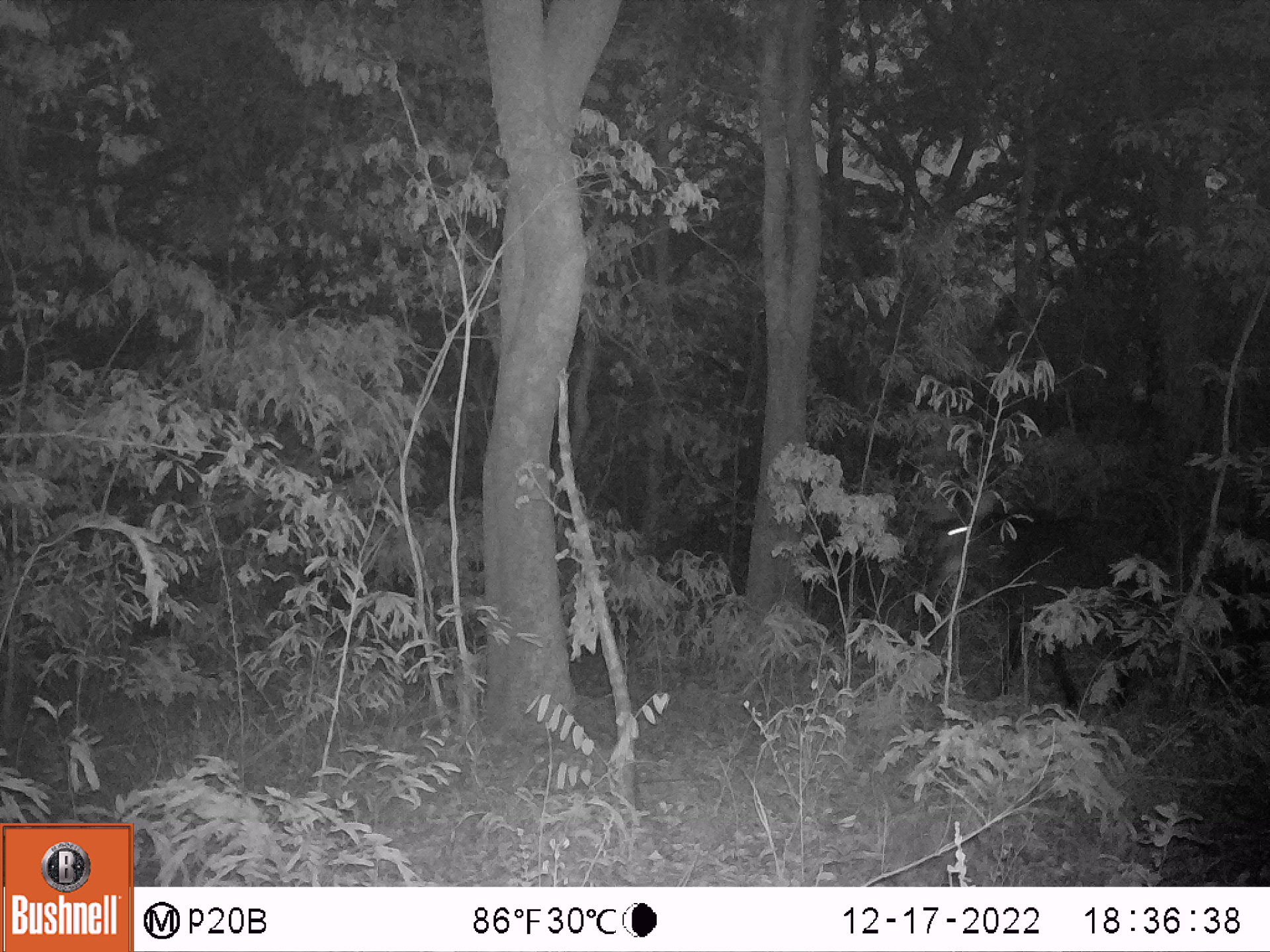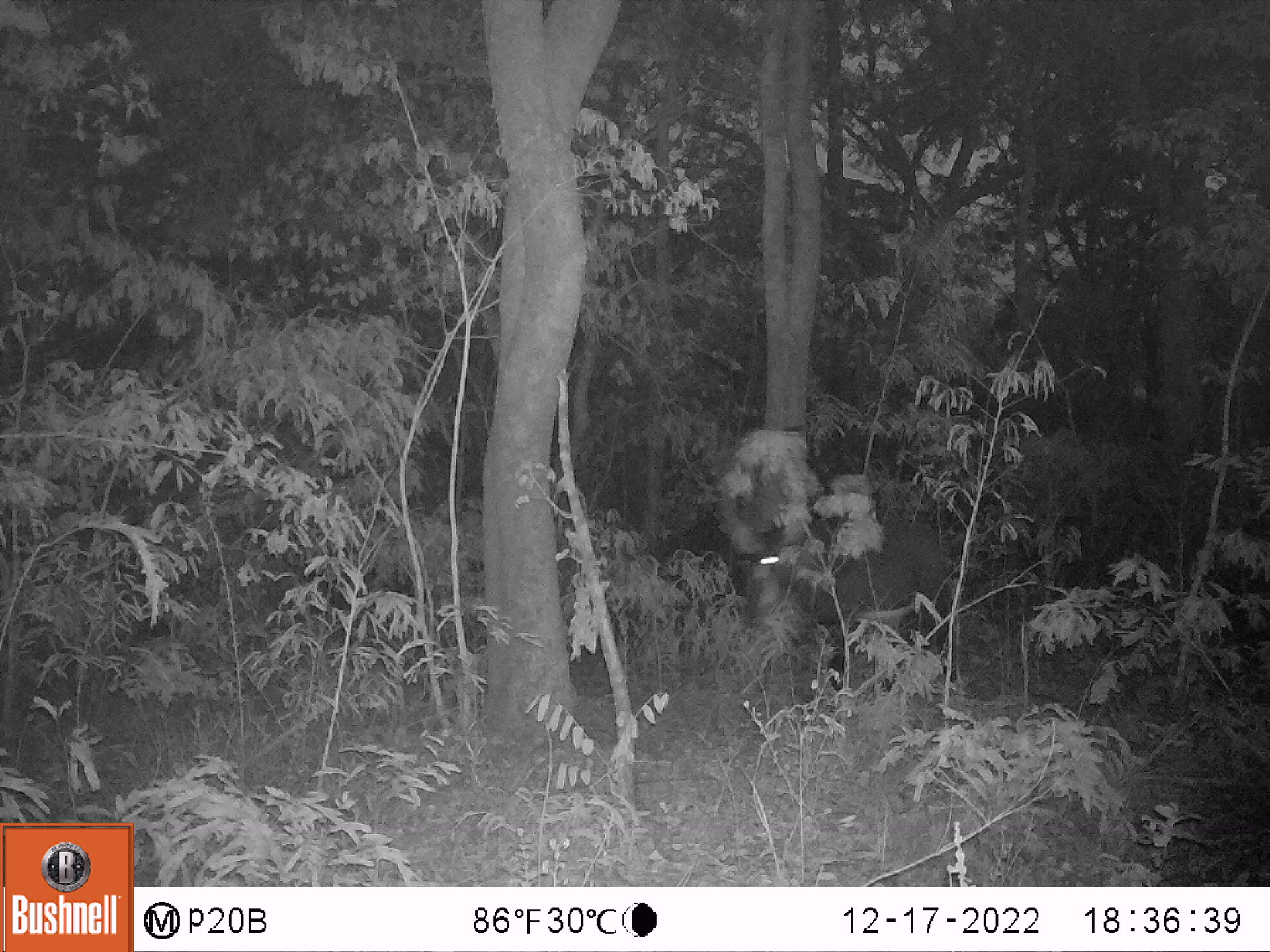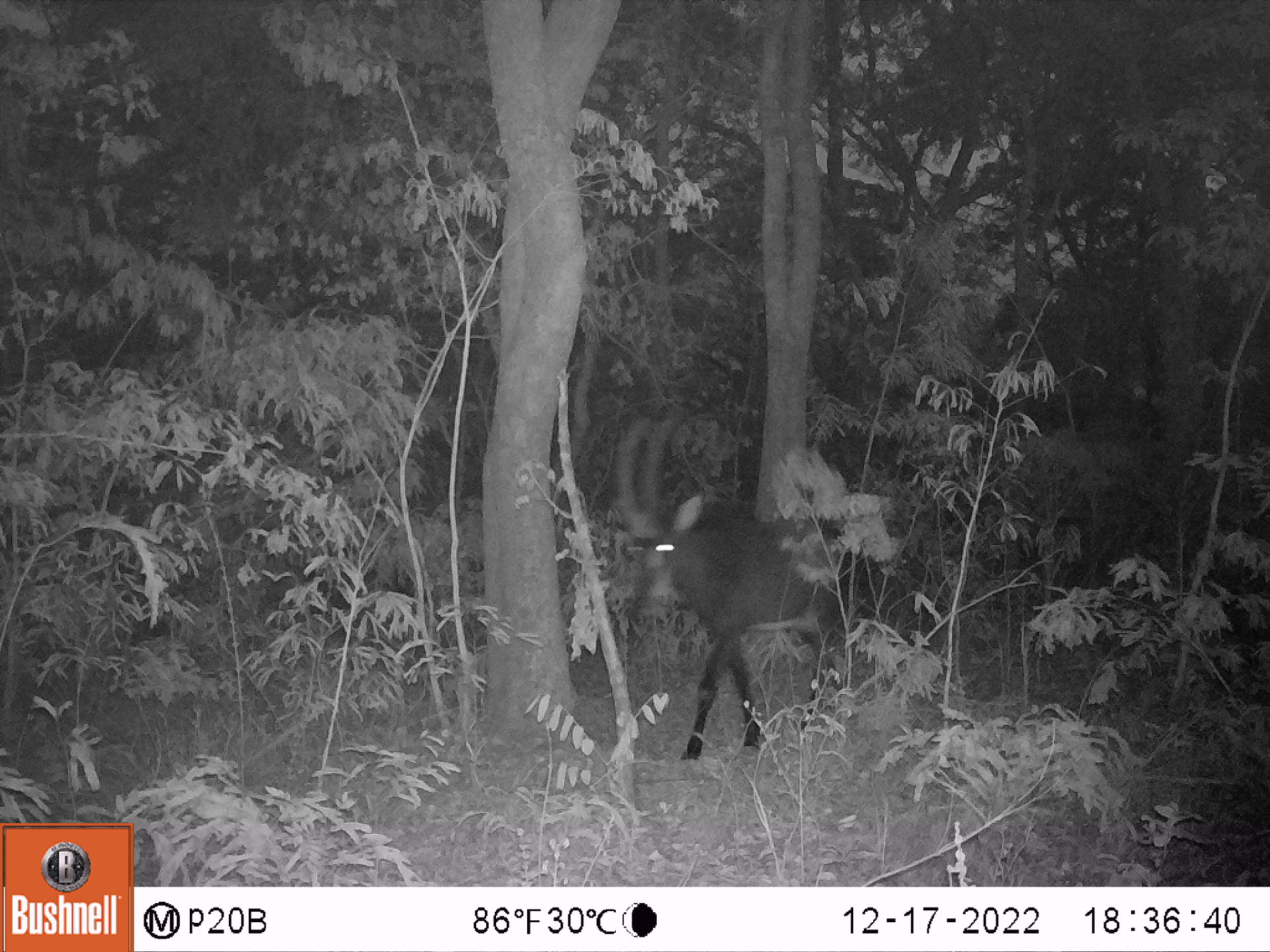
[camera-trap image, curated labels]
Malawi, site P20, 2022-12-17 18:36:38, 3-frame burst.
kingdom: Animalia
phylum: Chordata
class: Mammalia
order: Artiodactyla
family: Bovidae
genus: Hippotragus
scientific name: Hippotragus niger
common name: sable antelope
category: sable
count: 1